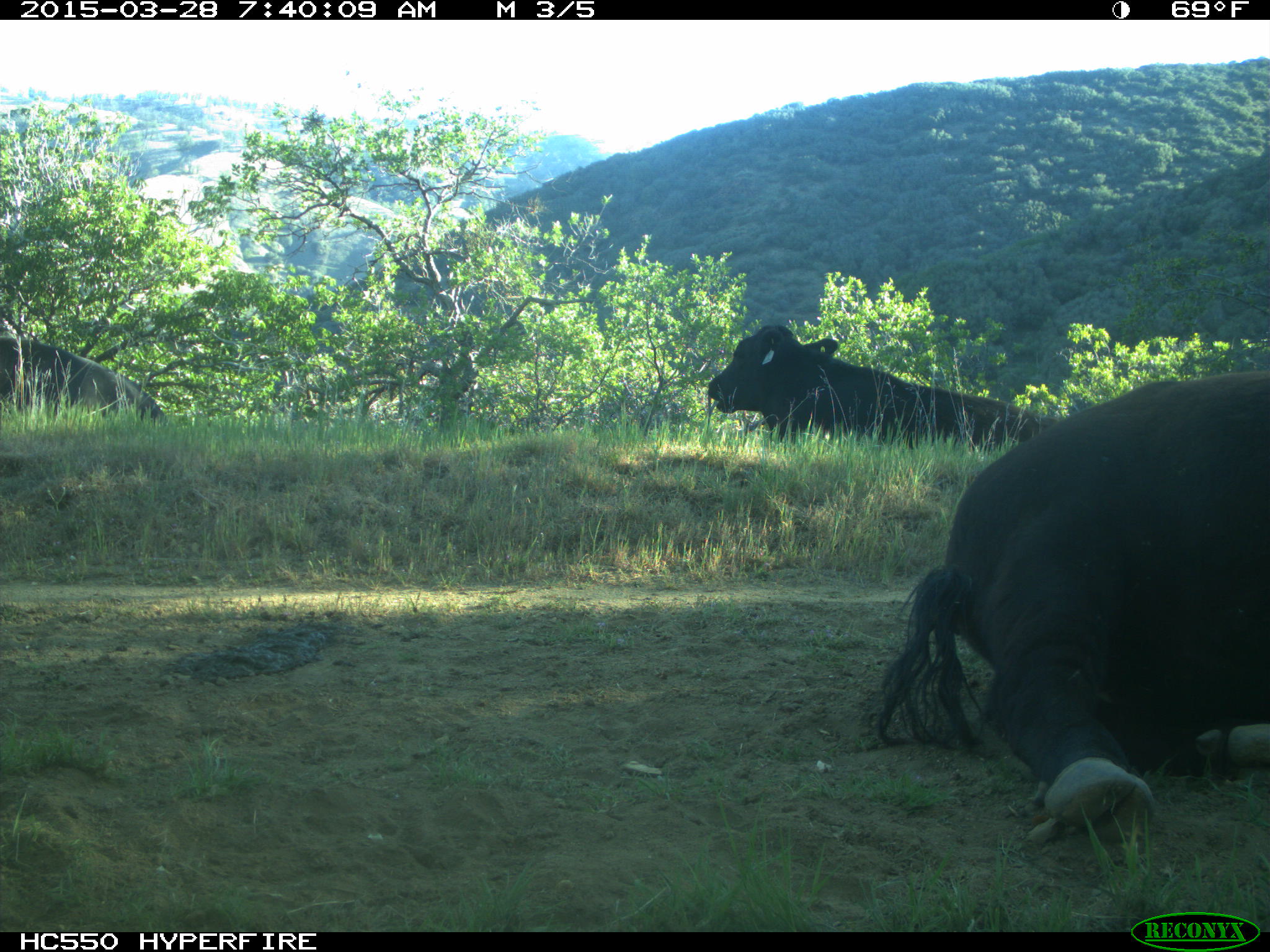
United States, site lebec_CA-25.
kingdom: Animalia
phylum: Chordata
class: Mammalia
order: Artiodactyla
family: Bovidae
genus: Bos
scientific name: Bos taurus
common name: domestic cow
Bos taurus (domestic cow).